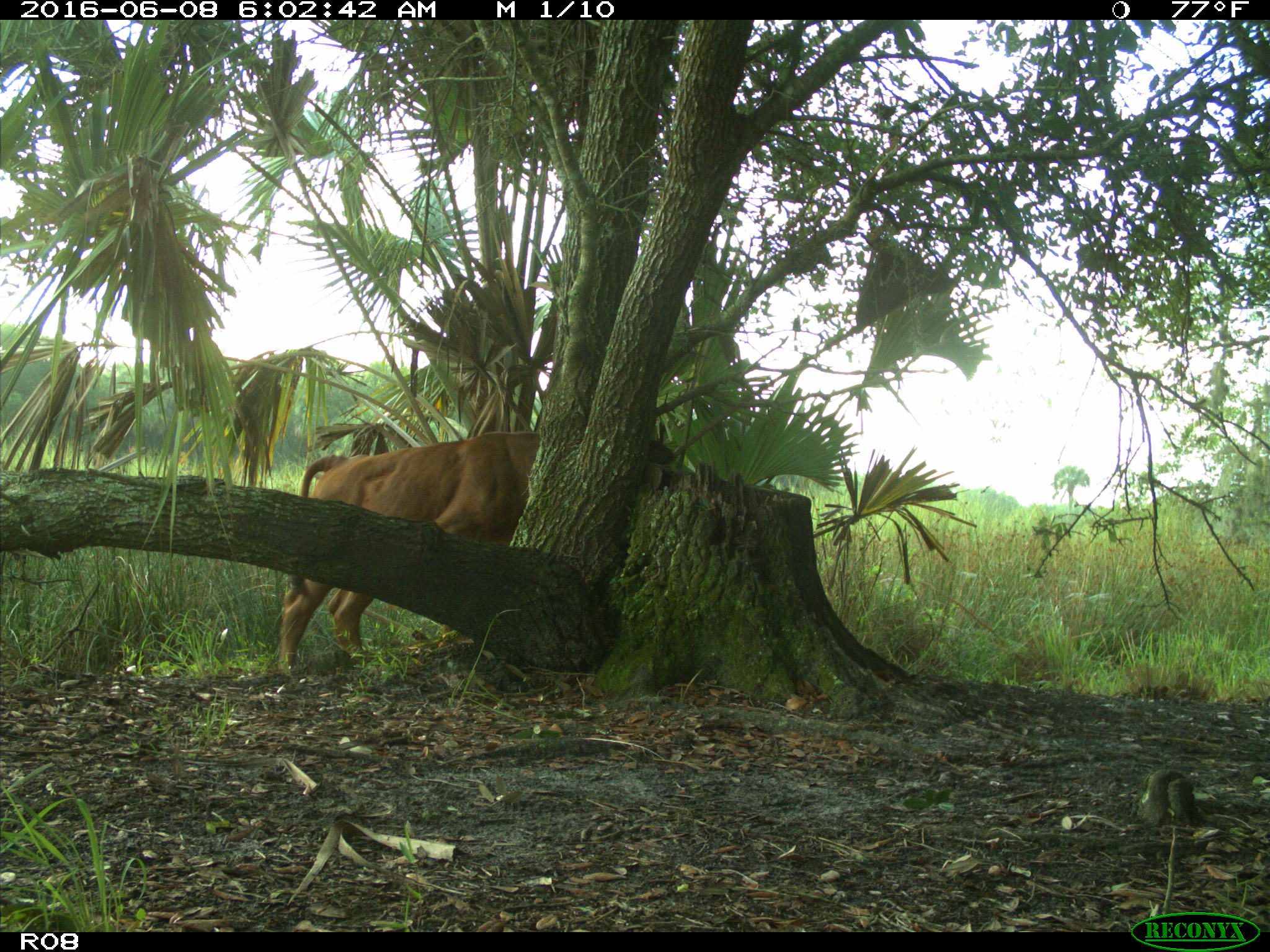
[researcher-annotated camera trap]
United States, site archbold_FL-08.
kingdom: Animalia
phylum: Chordata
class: Mammalia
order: Artiodactyla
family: Bovidae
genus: Bos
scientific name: Bos taurus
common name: domestic cow